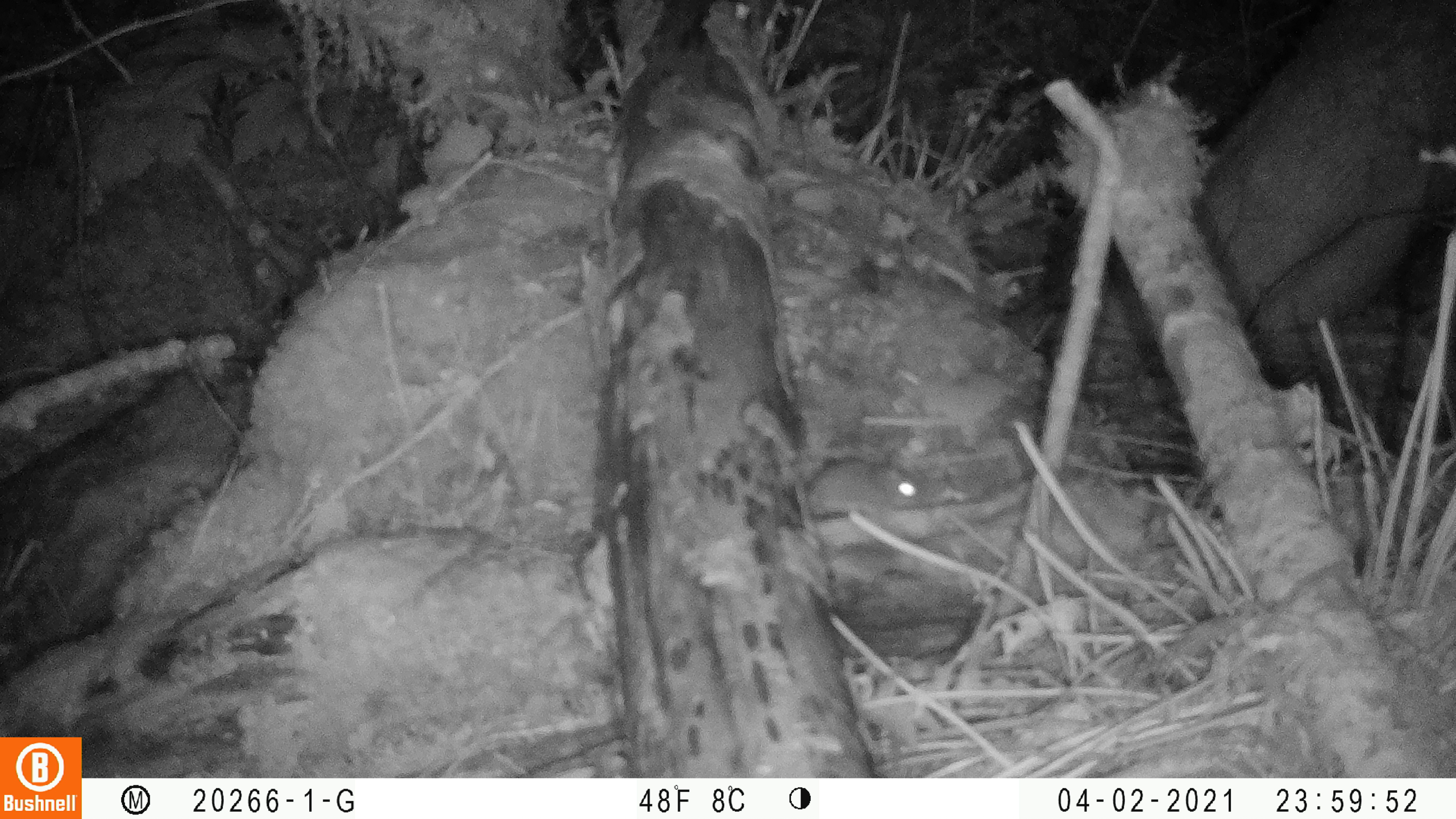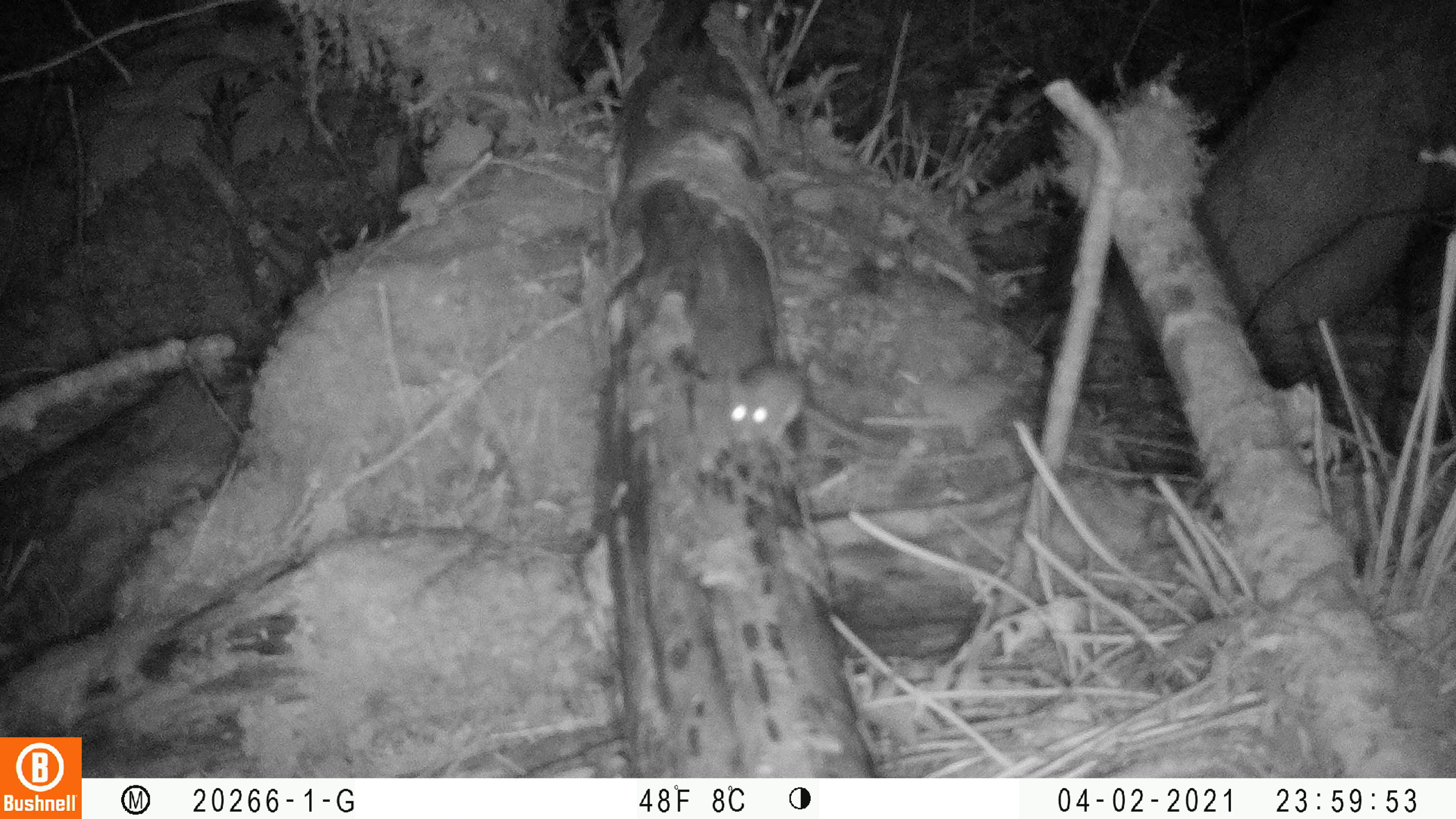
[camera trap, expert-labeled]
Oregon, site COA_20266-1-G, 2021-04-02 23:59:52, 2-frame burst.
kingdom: Animalia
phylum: Chordata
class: Mammalia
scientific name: Mammalia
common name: small mammal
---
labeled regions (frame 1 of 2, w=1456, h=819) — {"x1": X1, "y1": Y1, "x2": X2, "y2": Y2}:
small mammal: {"x1": 781, "y1": 447, "x2": 944, "y2": 532}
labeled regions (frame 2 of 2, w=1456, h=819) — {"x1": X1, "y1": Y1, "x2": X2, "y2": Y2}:
small mammal: {"x1": 691, "y1": 308, "x2": 918, "y2": 499}